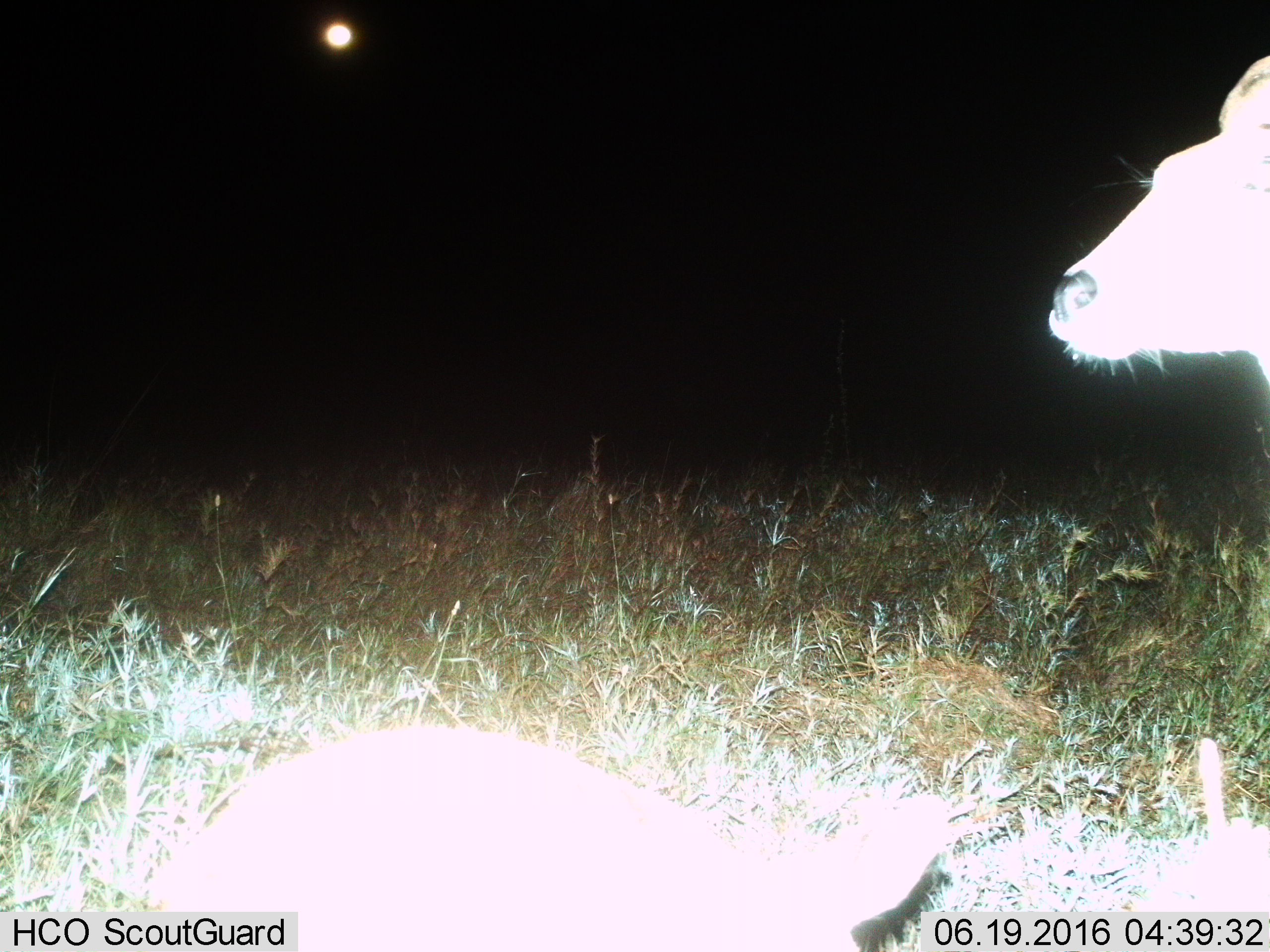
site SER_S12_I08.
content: unidentified animal